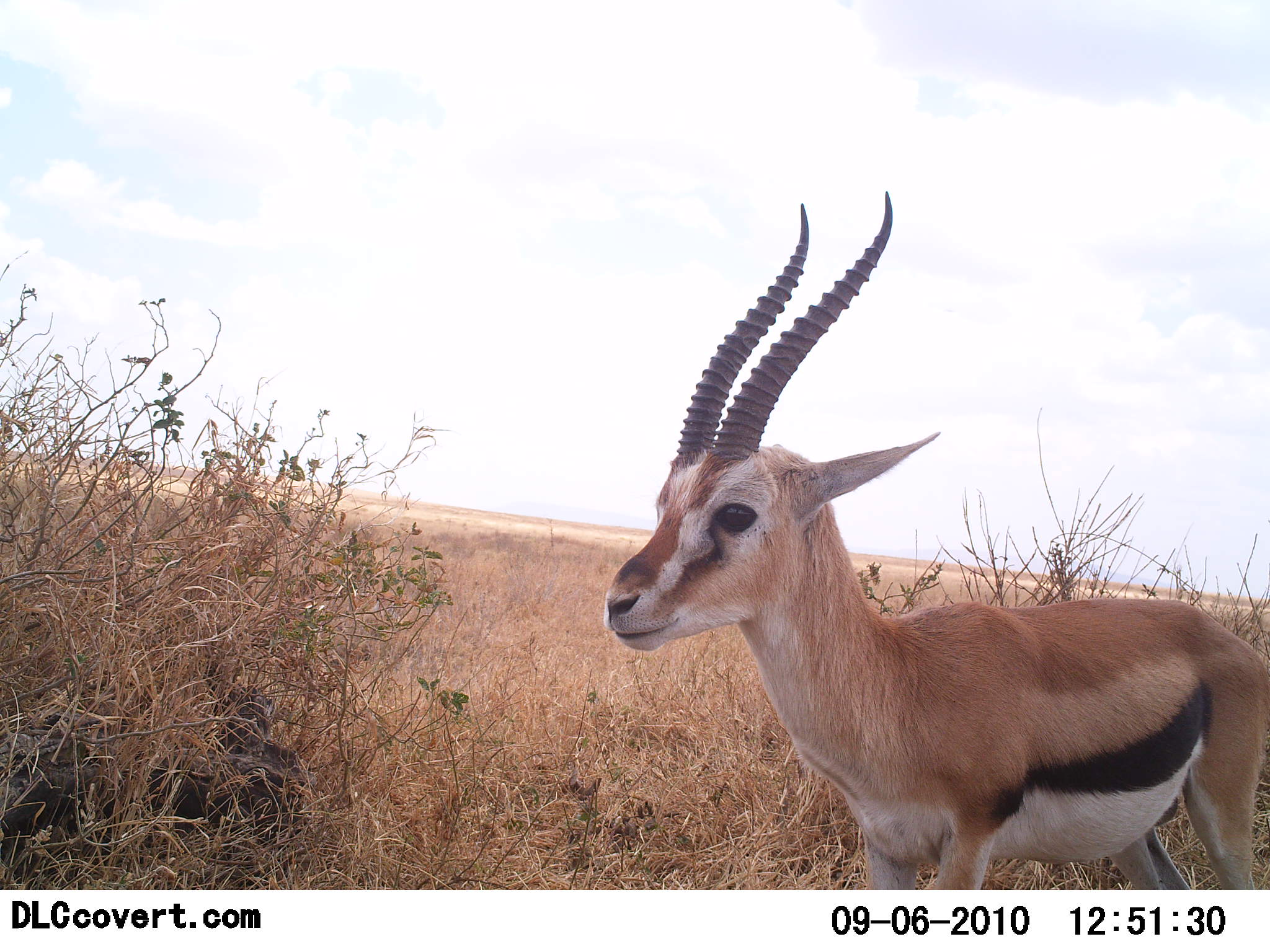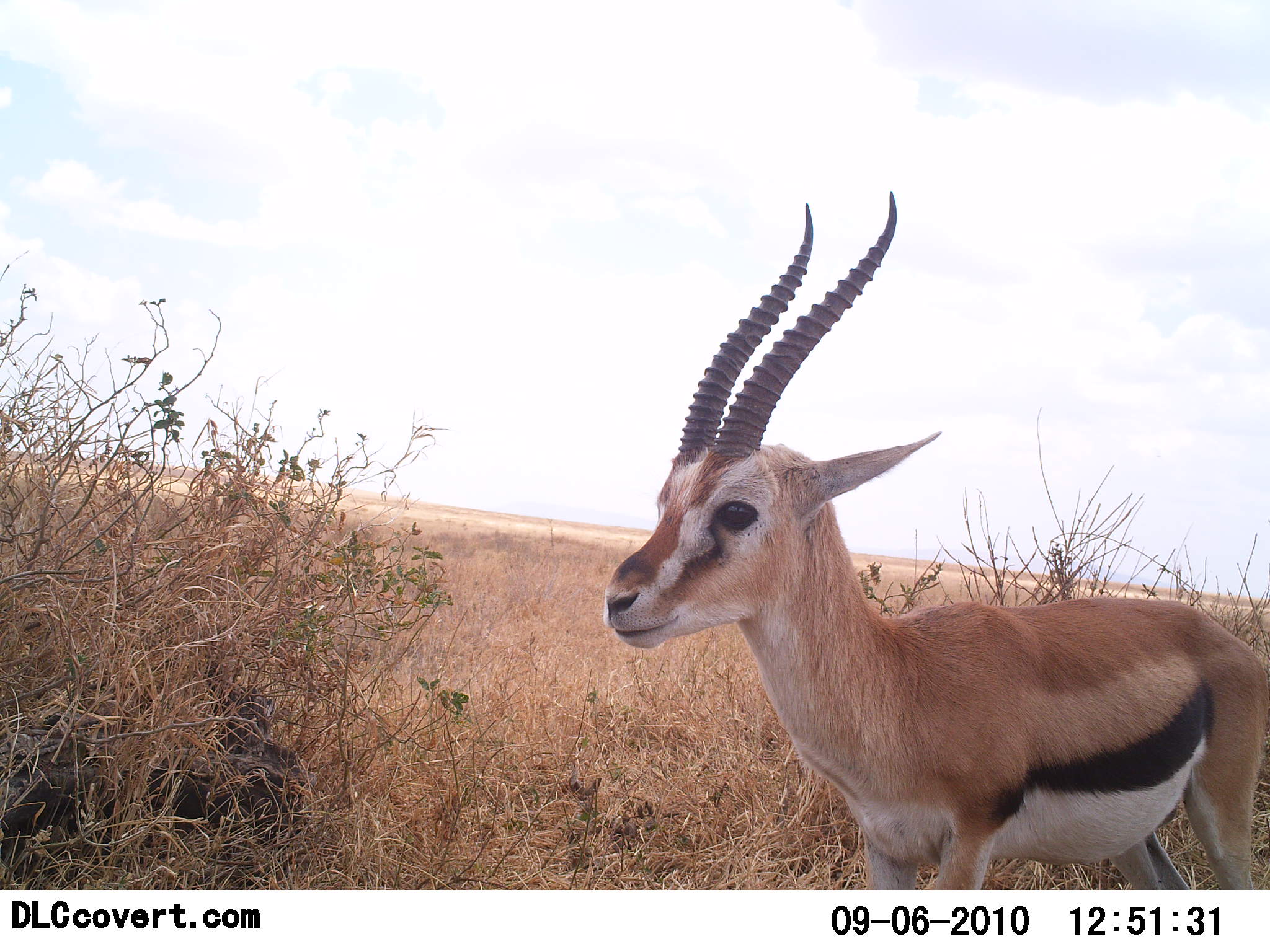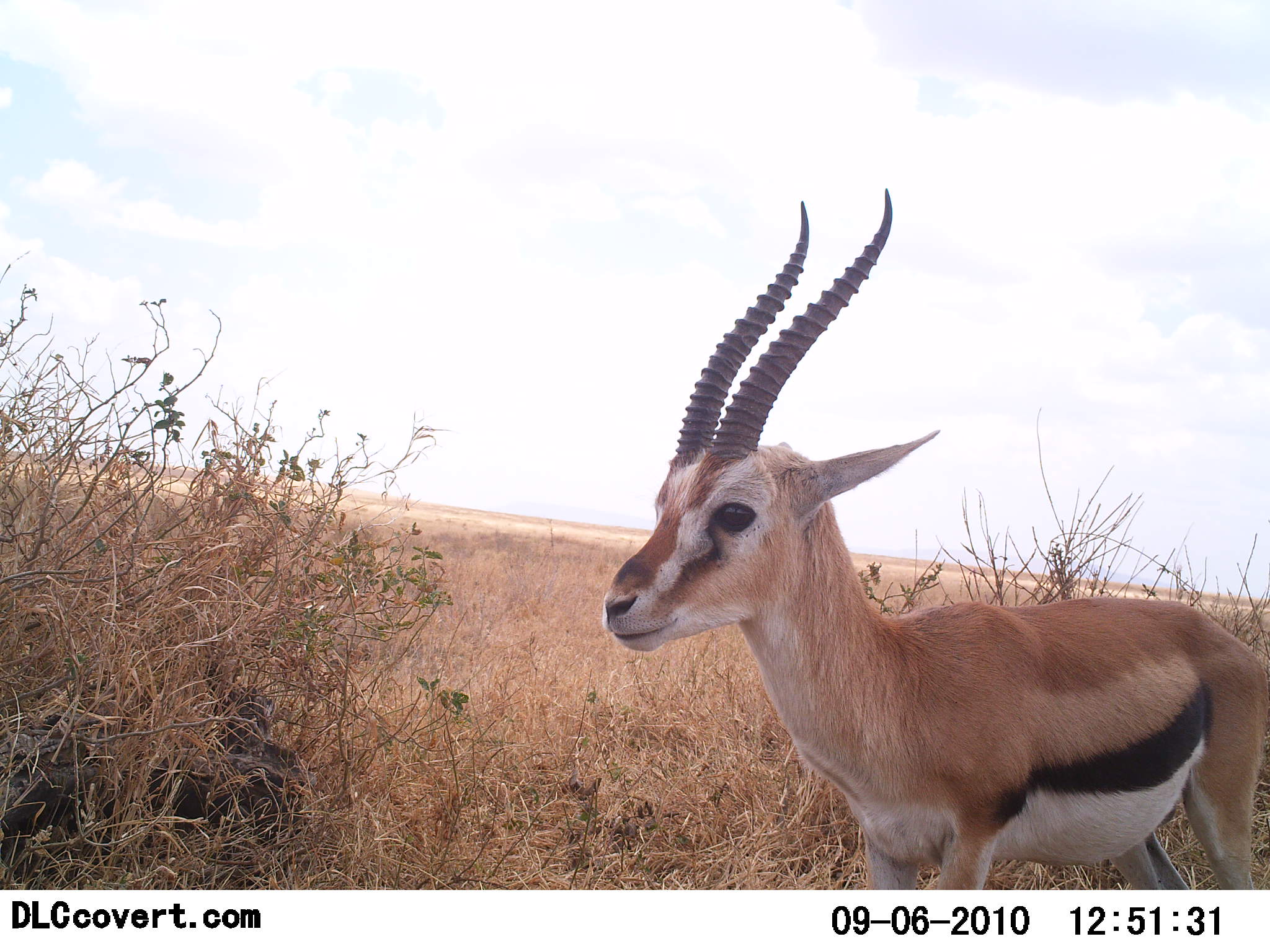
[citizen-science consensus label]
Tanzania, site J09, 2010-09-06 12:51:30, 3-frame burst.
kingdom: Animalia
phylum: Chordata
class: Mammalia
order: Artiodactyla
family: Bovidae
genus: Eudorcas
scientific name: Eudorcas thomsonii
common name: thomson's gazelle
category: gazellethomsons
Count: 1.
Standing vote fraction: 94%.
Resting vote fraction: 6%.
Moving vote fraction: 6%.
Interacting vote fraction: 0%.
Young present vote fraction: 0%.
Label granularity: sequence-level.